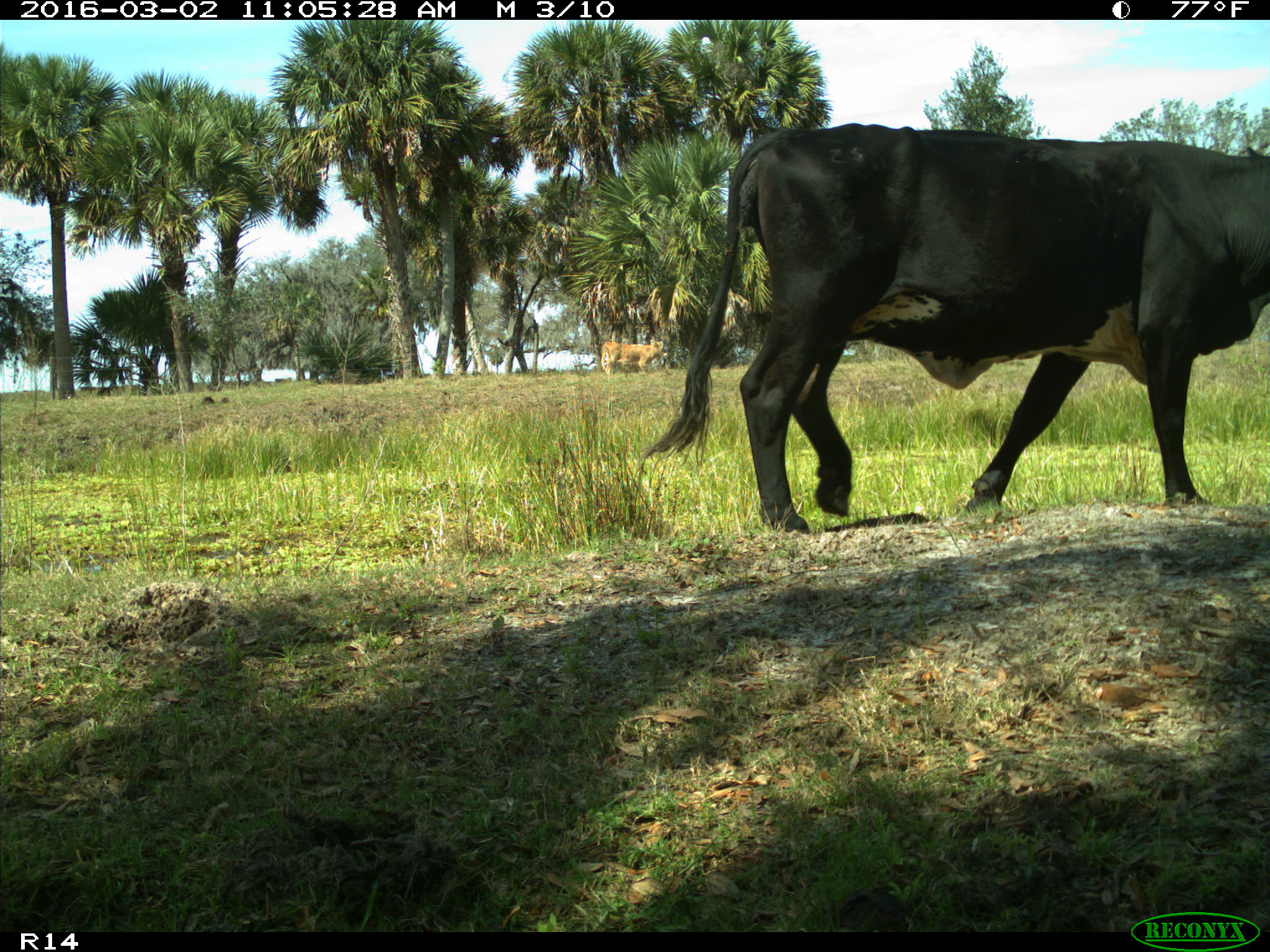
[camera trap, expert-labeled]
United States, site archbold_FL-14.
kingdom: Animalia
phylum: Chordata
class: Mammalia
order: Artiodactyla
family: Bovidae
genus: Bos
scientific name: Bos taurus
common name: domestic cow